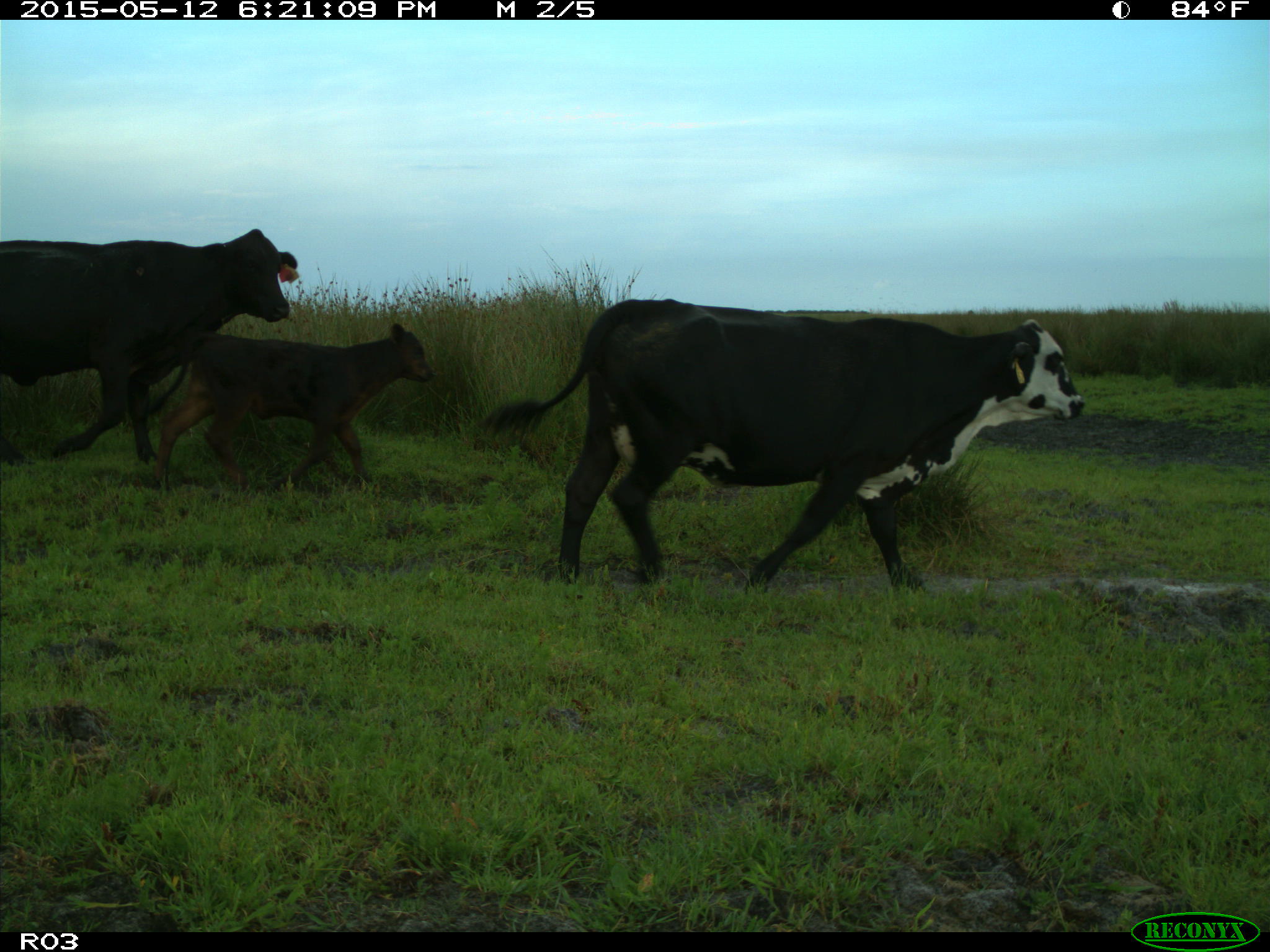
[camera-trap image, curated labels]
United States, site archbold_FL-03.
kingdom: Animalia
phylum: Chordata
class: Mammalia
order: Artiodactyla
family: Bovidae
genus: Bos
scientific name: Bos taurus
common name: domestic cow